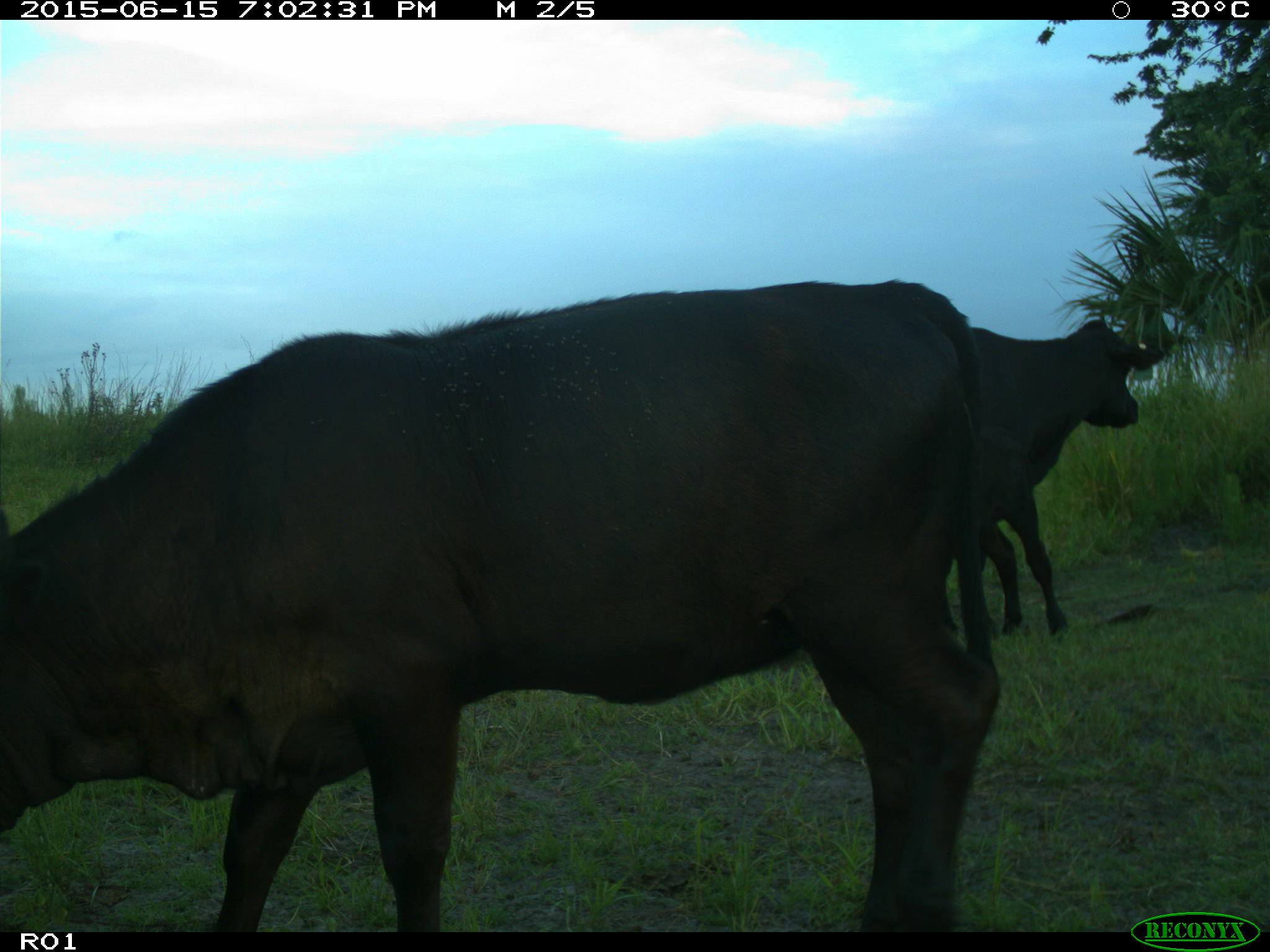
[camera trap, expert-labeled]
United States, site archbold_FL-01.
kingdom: Animalia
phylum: Chordata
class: Mammalia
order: Artiodactyla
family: Bovidae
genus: Bos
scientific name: Bos taurus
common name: domestic cow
Bos taurus (domestic cow).